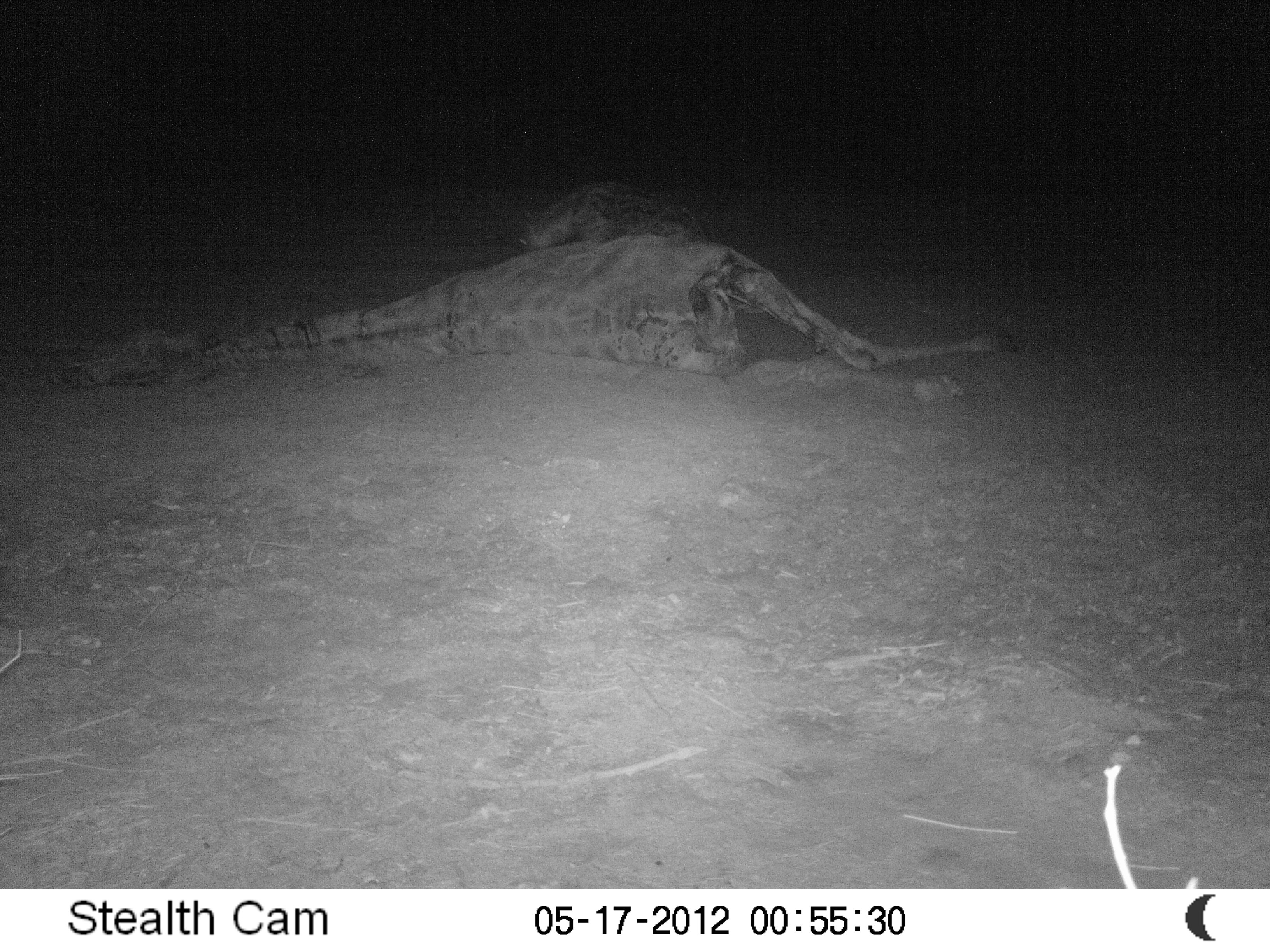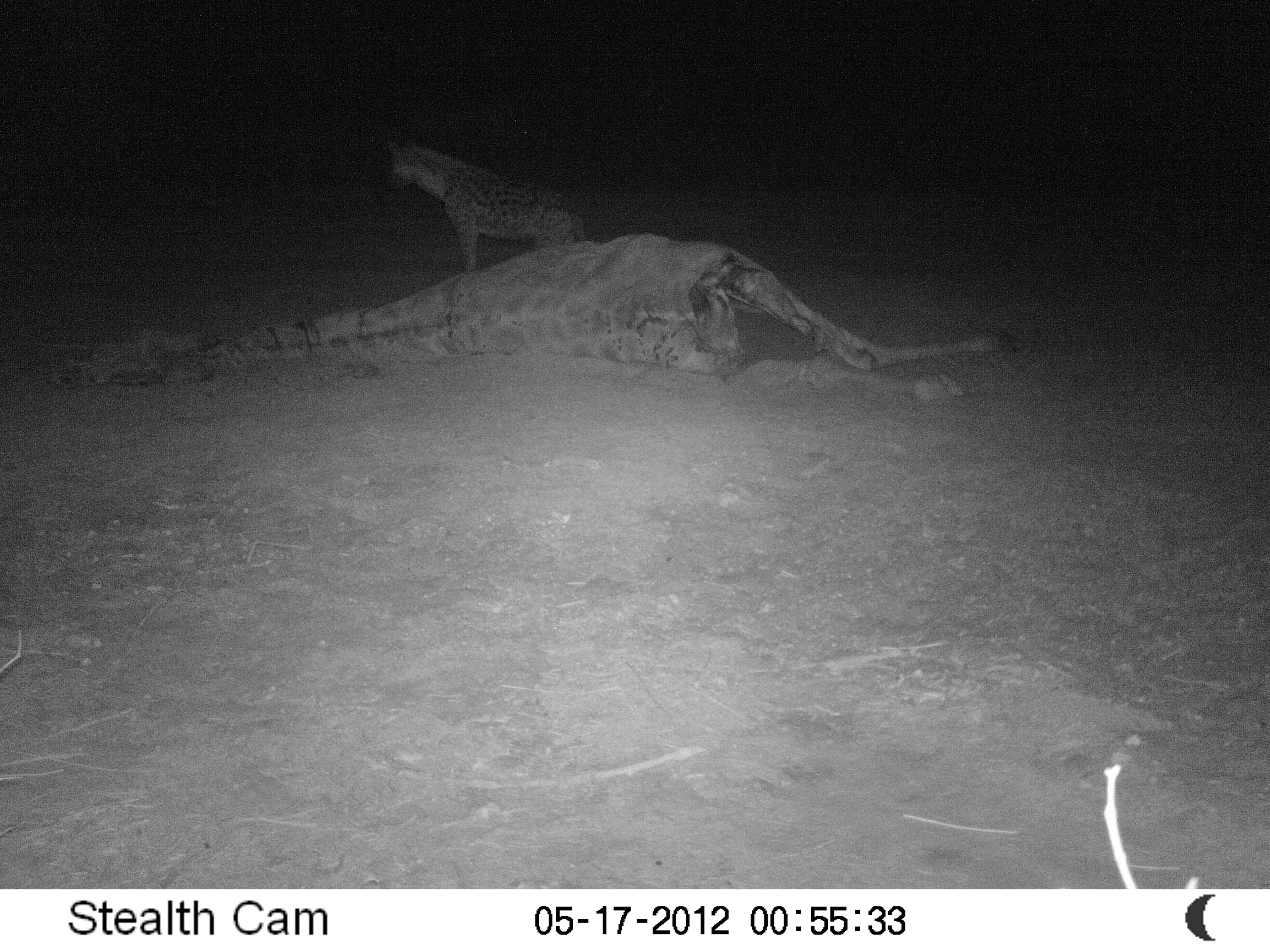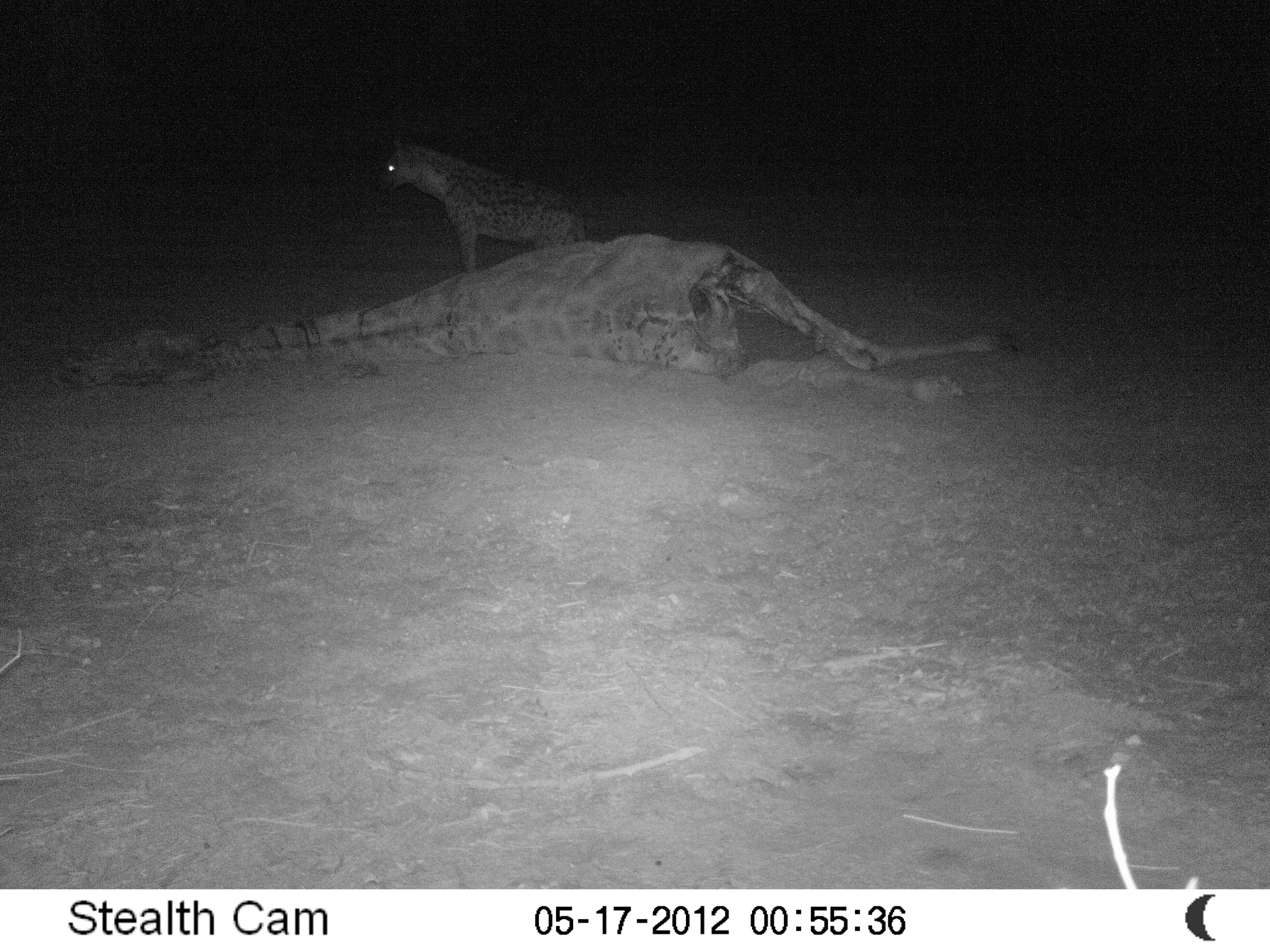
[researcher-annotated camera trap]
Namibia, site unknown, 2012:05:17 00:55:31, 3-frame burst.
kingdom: Animalia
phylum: Chordata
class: Mammalia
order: Carnivora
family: Hyaenidae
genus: Crocuta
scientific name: Crocuta crocuta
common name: spotted hyena